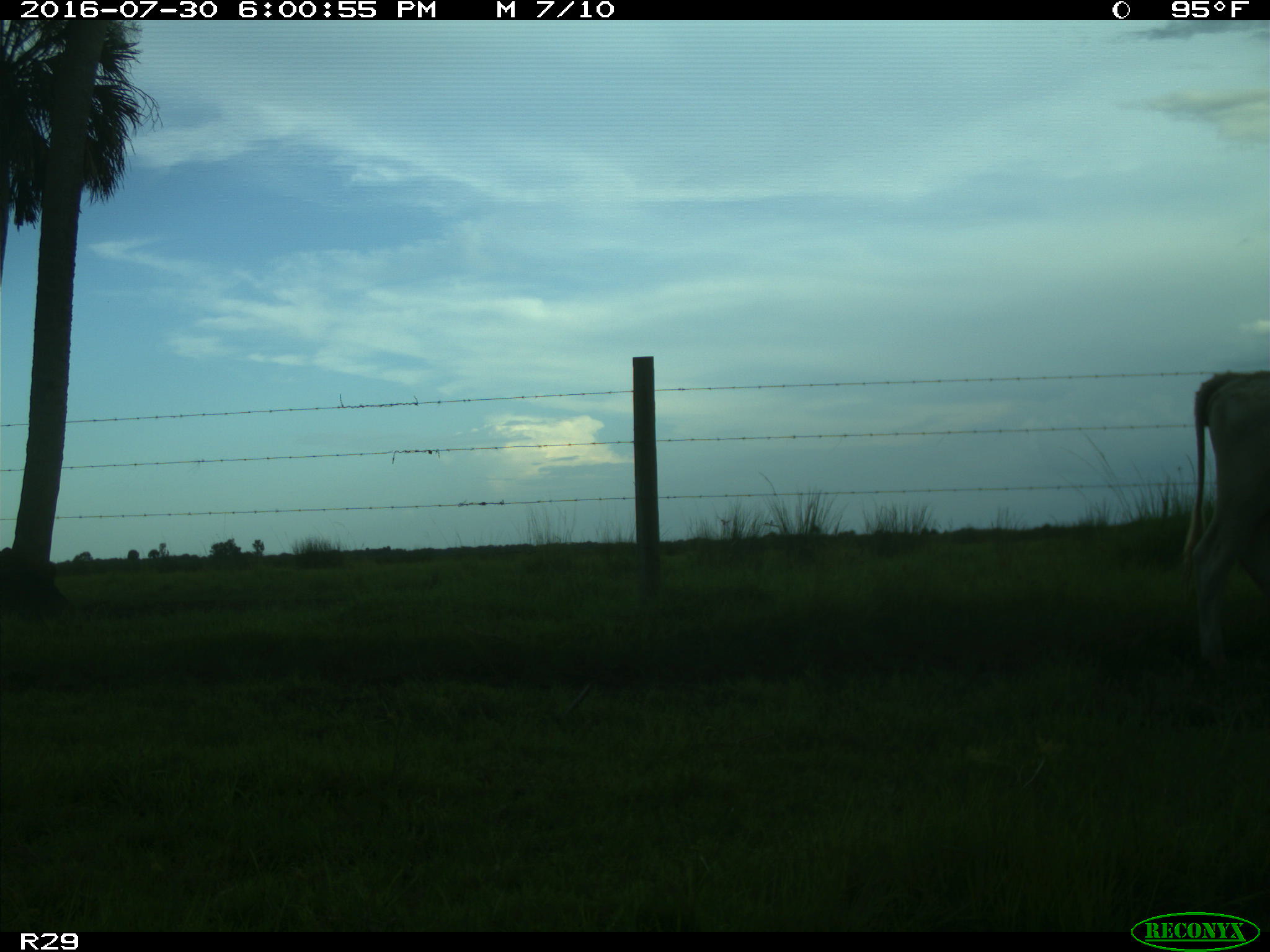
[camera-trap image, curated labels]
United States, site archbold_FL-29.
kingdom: Animalia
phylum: Chordata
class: Mammalia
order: Artiodactyla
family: Bovidae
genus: Bos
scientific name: Bos taurus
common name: domestic cow